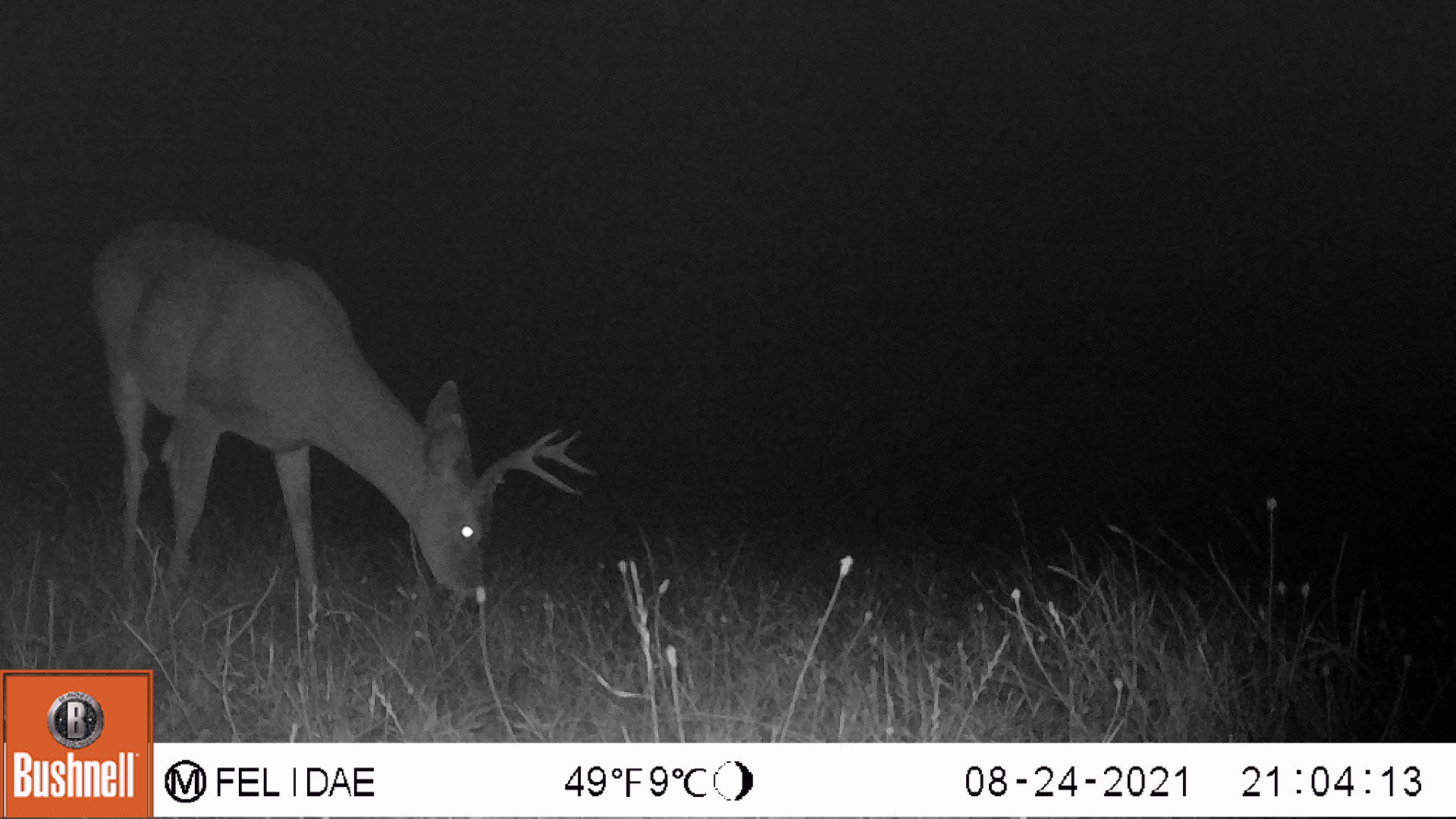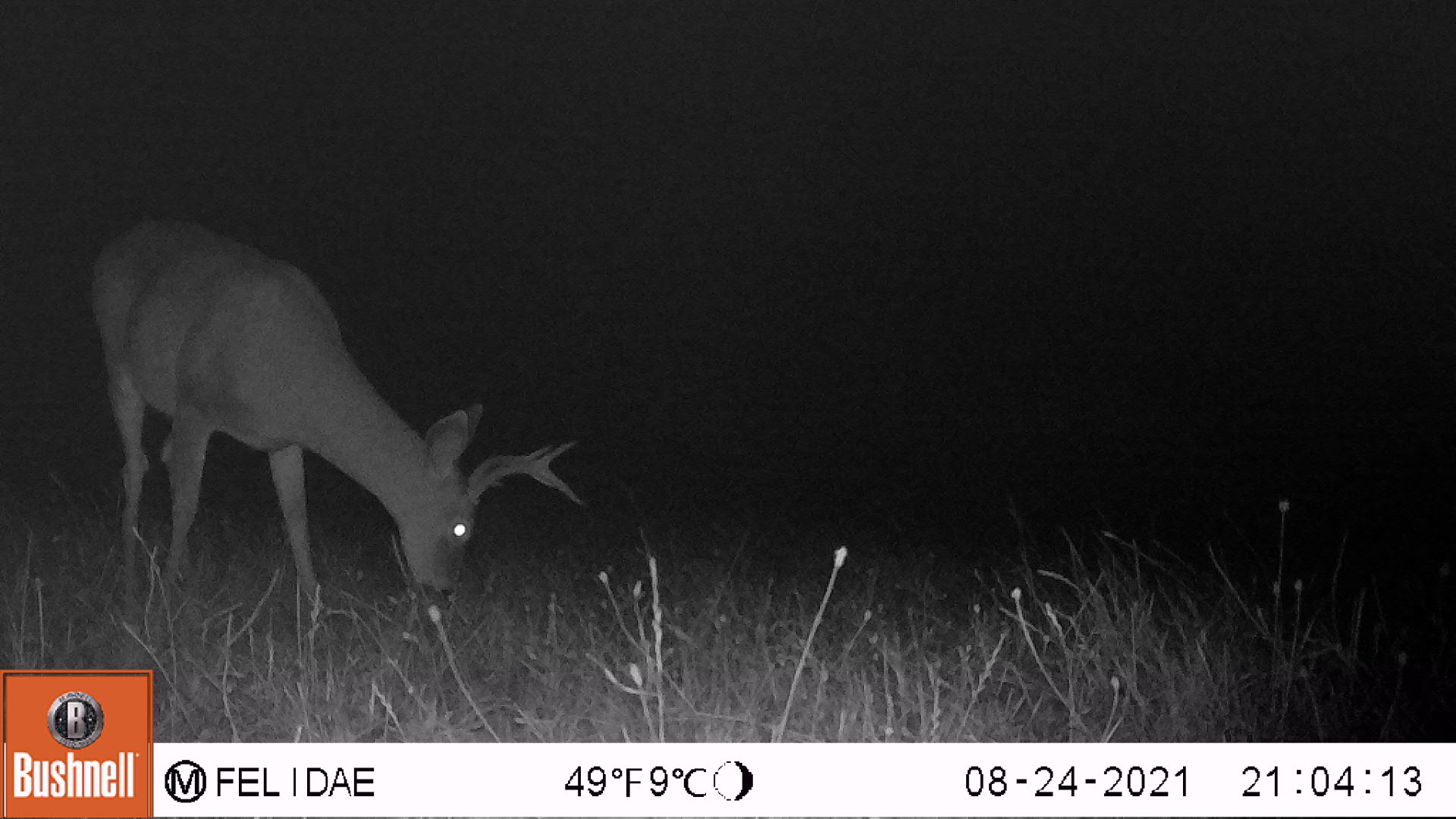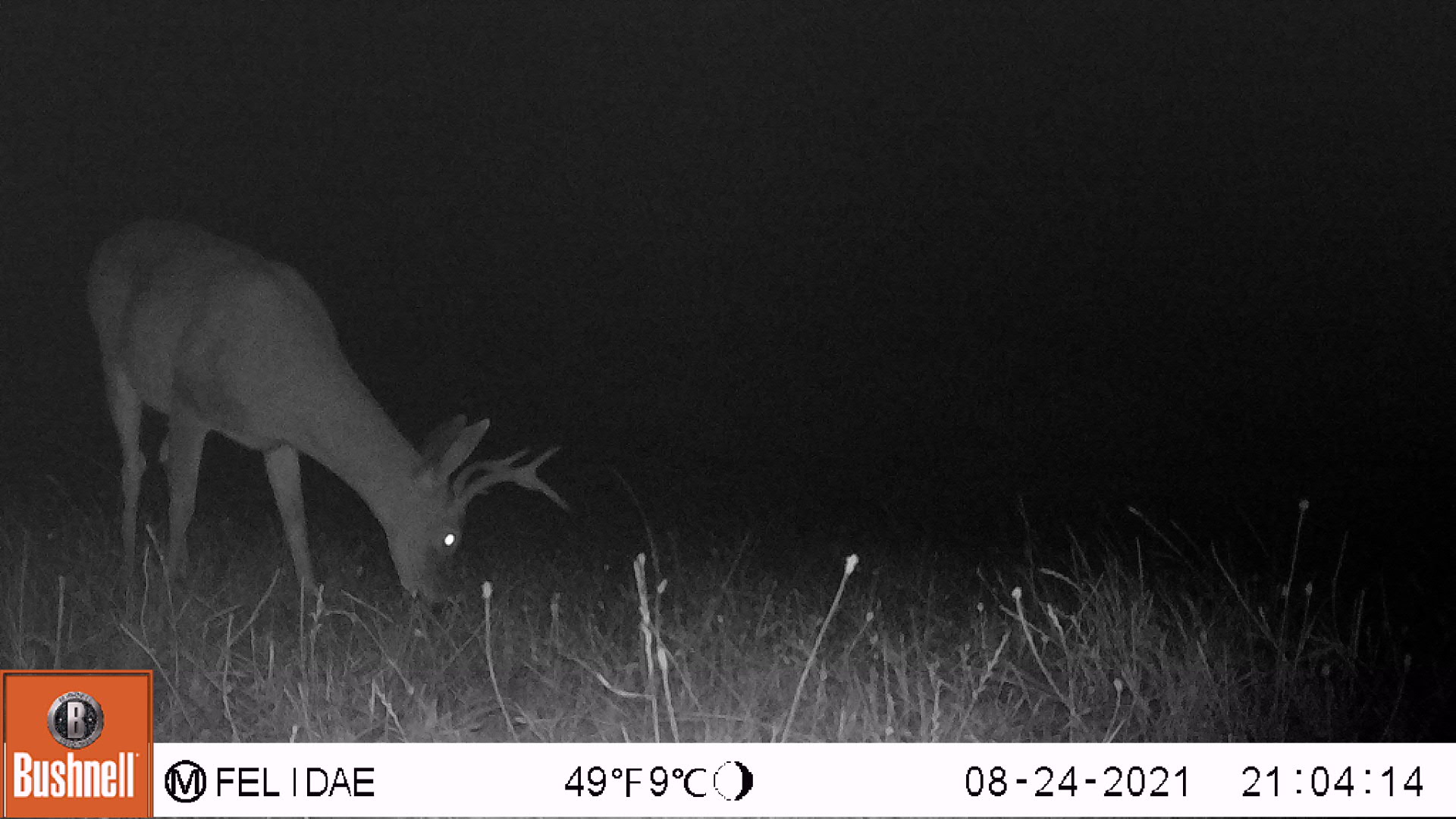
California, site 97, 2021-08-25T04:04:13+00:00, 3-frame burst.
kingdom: Animalia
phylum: Chordata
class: Mammalia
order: Artiodactyla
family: Cervidae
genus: Odocoileus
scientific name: Odocoileus hemionus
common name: mule deer